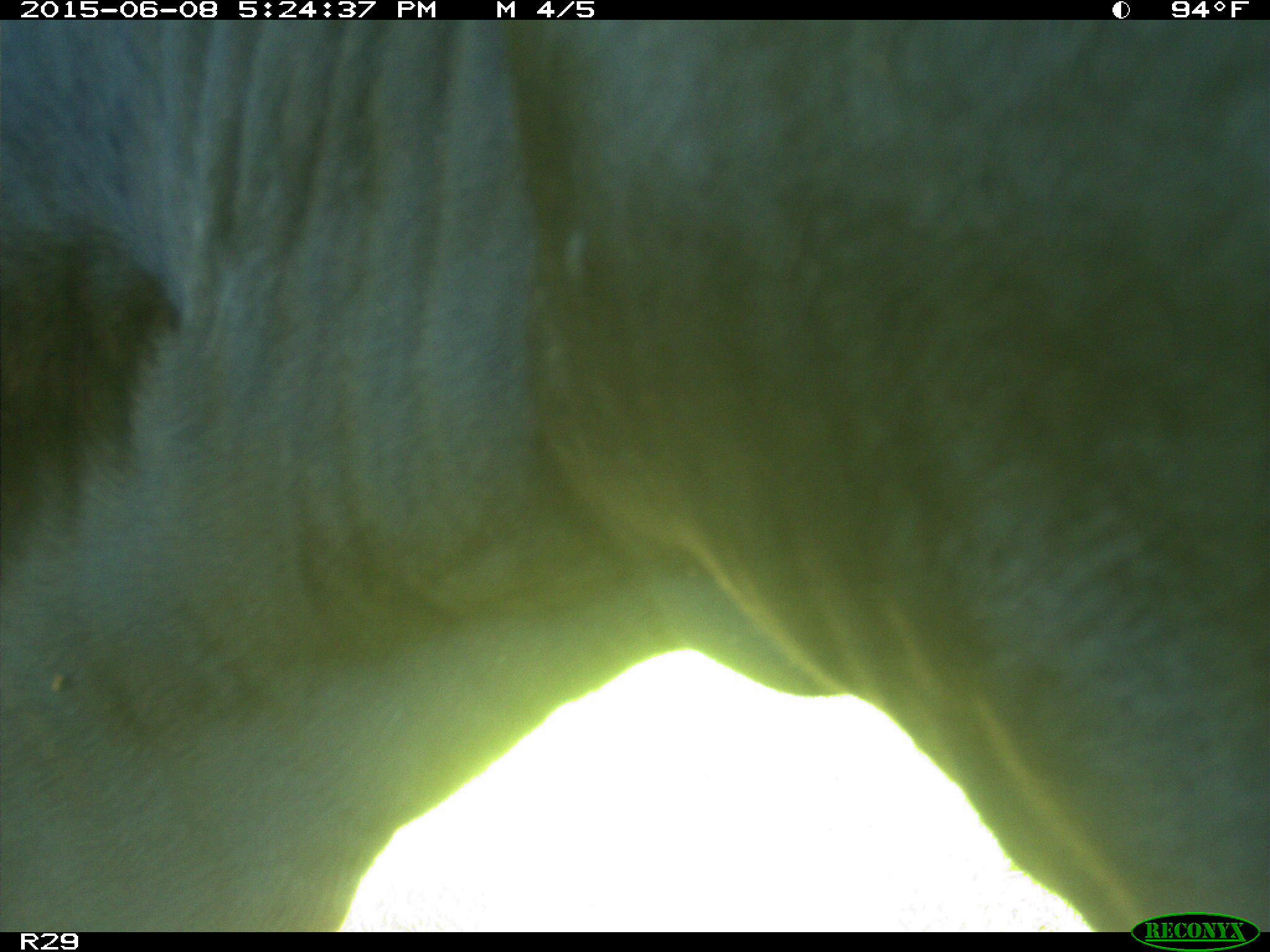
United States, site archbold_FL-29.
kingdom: Animalia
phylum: Chordata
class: Mammalia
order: Artiodactyla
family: Bovidae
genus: Bos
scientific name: Bos taurus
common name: domestic cow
Bos taurus (domestic cow).